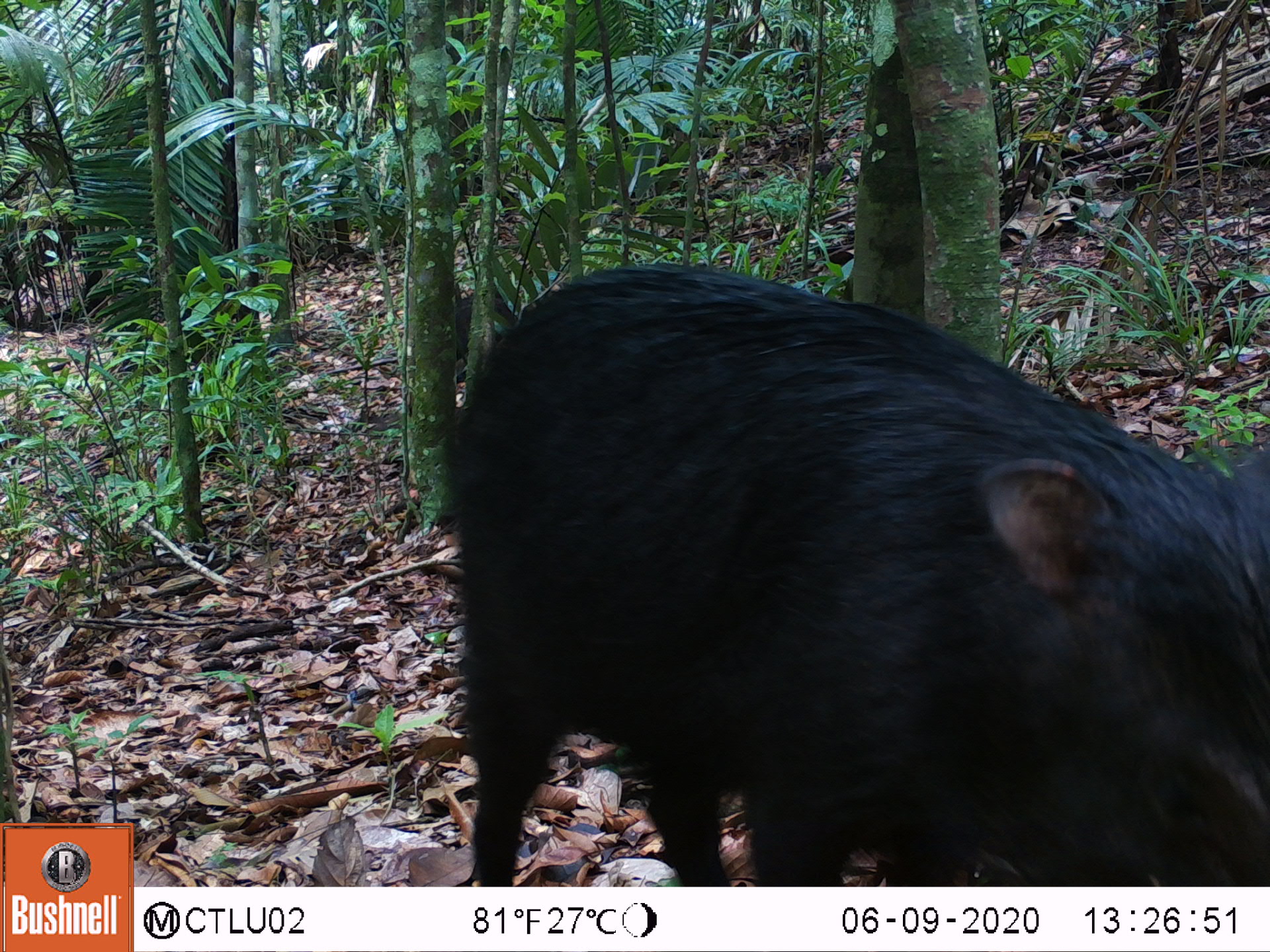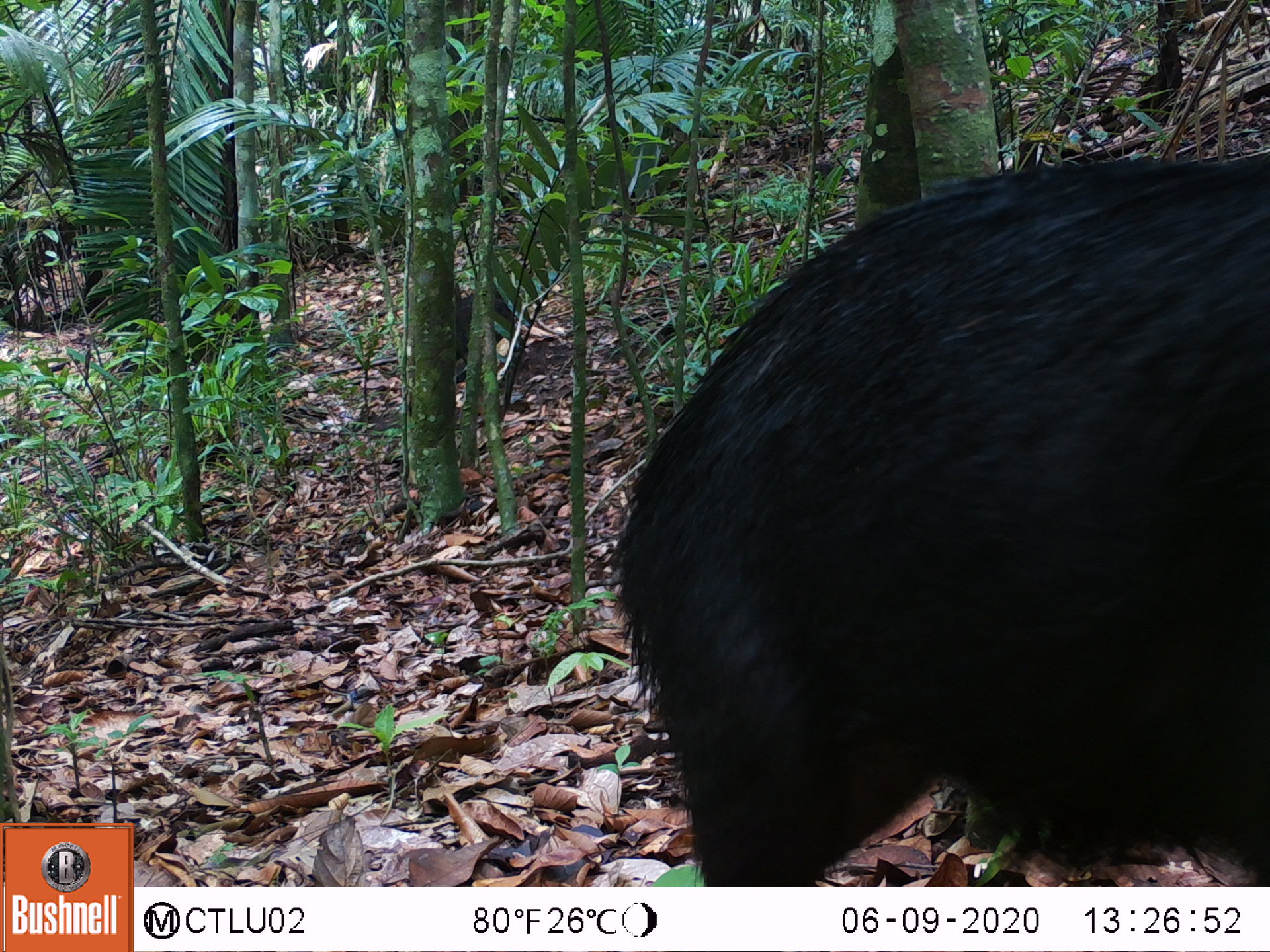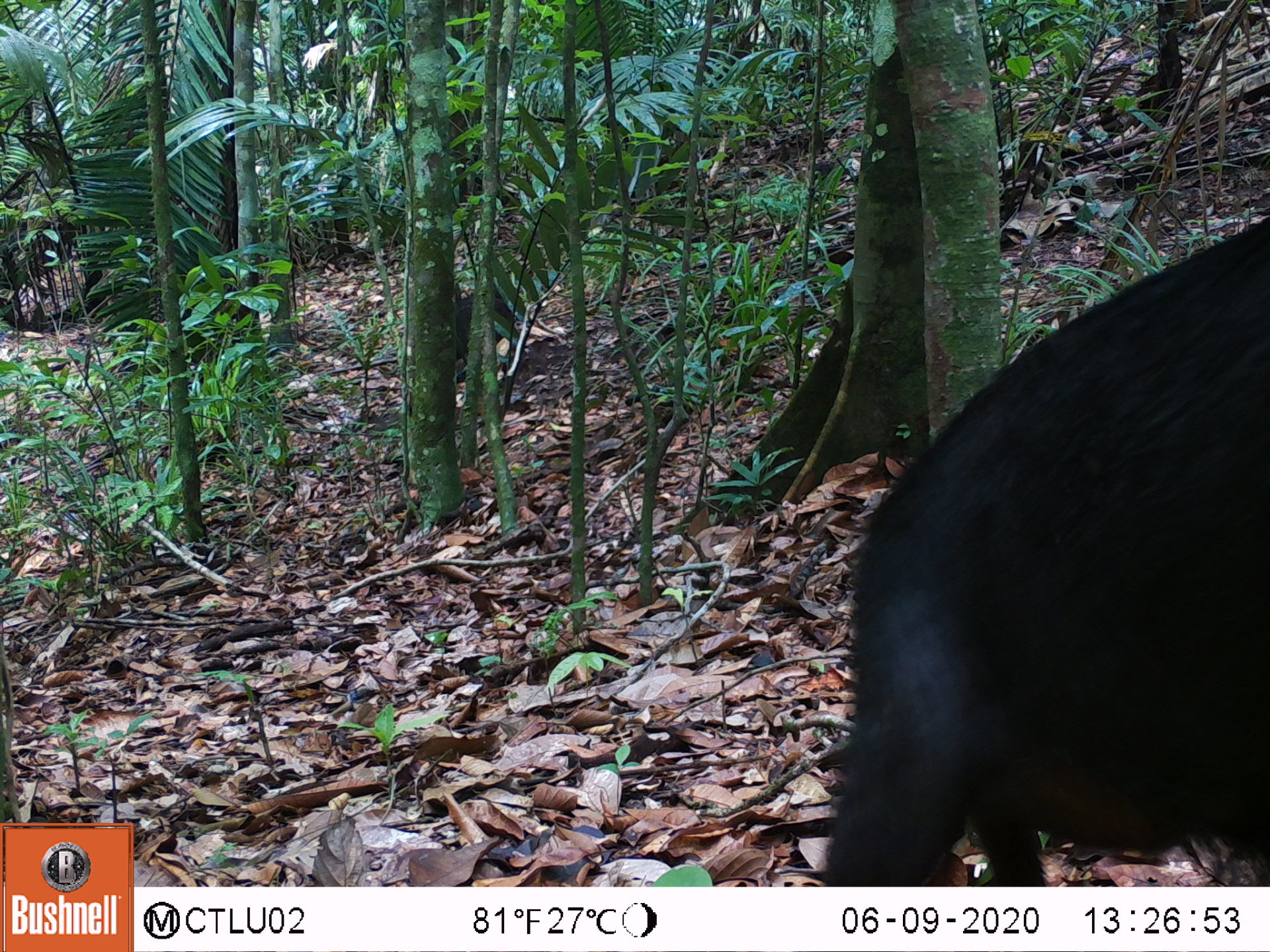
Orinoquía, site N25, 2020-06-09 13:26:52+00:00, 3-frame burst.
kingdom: Animalia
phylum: Chordata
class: Mammalia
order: Artiodactyla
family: Tayassuidae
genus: Tayassu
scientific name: Tayassu pecari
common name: white-lipped peccary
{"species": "white-lipped peccary (Tayassu pecari)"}